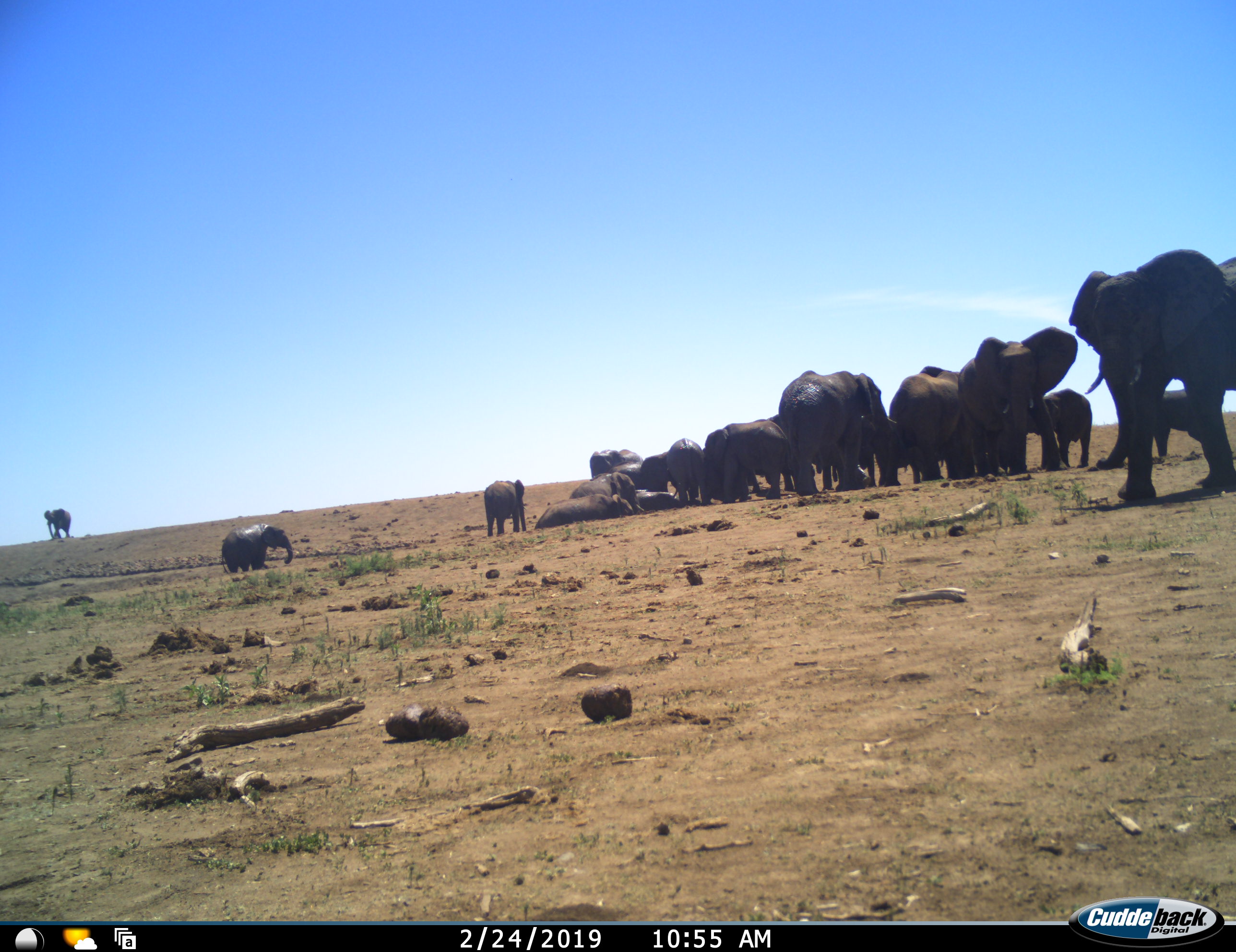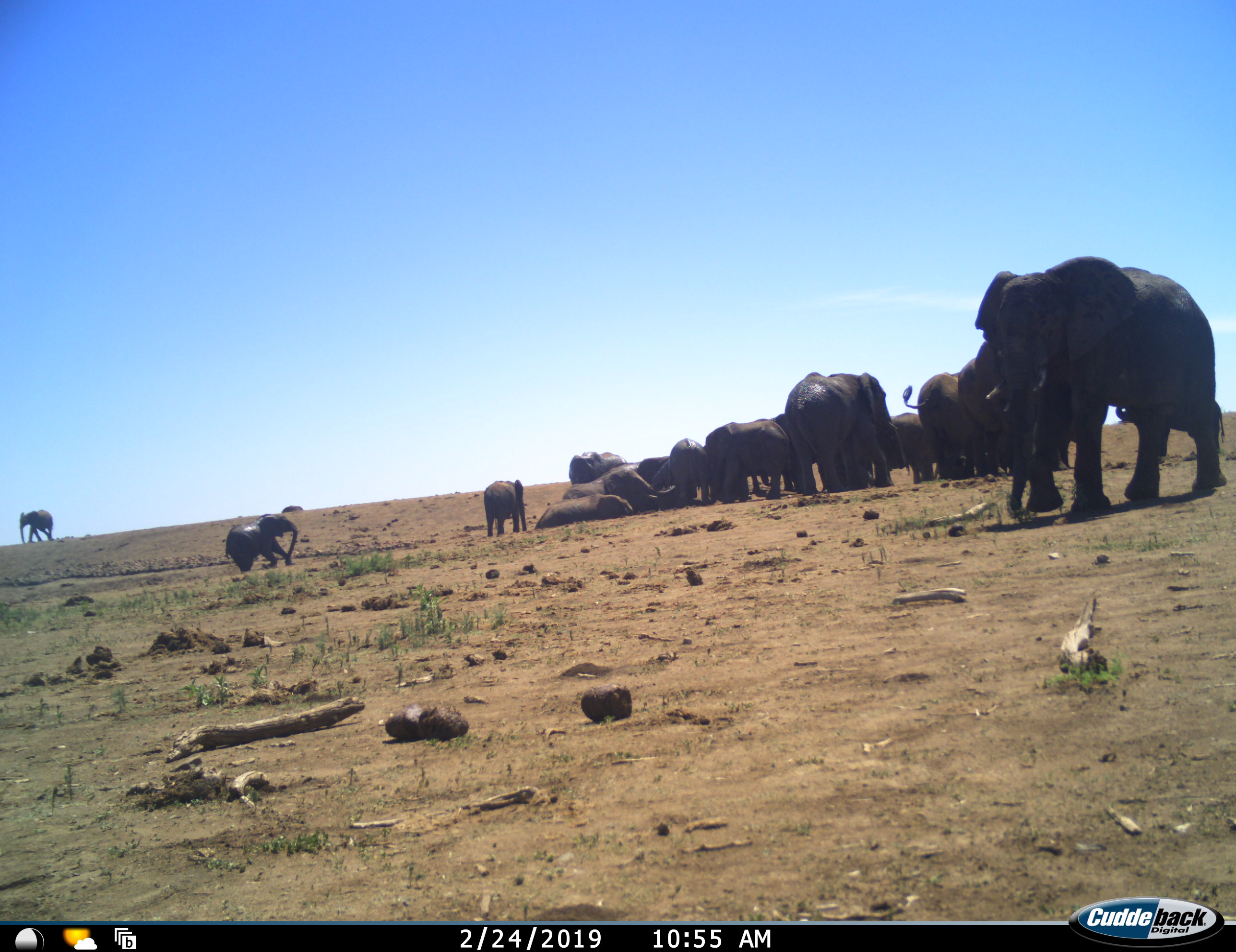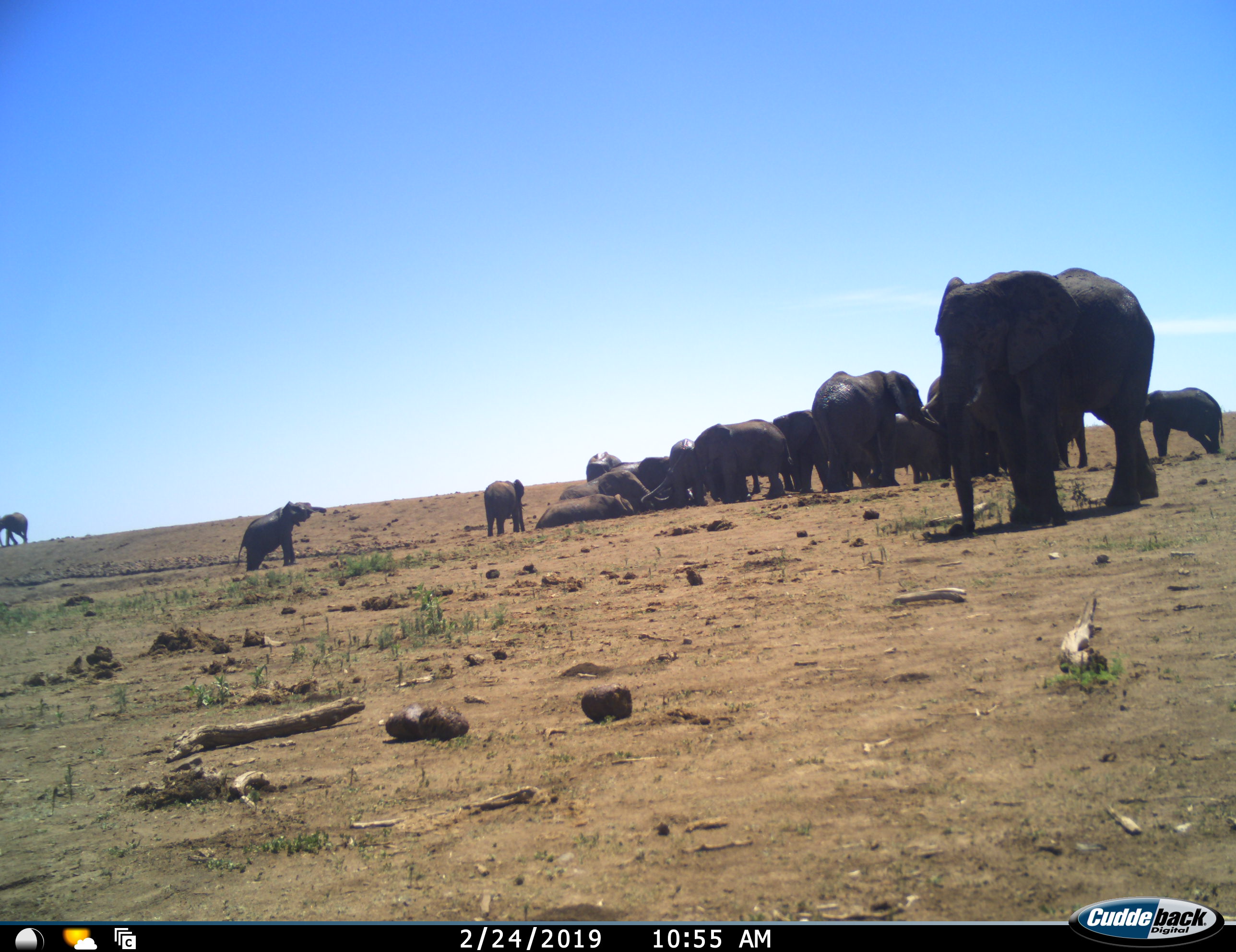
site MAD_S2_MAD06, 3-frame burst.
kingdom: Animalia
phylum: Chordata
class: Mammalia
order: Proboscidea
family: Elephantidae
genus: Loxodonta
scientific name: Loxodonta africana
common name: african bush elephant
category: elephant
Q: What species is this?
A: Elephant (african bush elephant) (Loxodonta africana).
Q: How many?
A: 11-50.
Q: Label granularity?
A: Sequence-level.